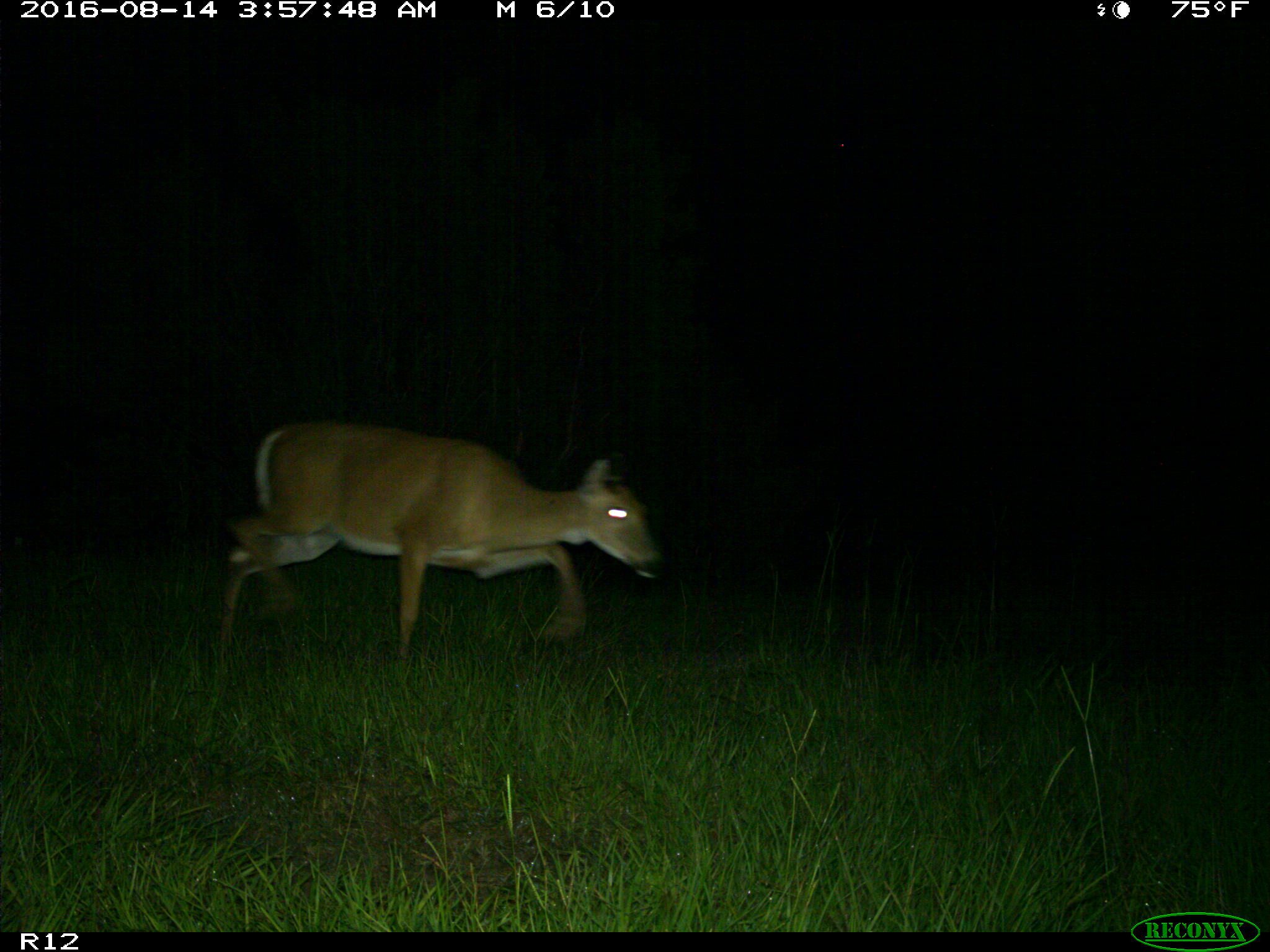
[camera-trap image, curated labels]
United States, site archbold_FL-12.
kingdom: Animalia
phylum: Chordata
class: Mammalia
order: Artiodactyla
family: Cervidae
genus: Odocoileus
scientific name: Odocoileus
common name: deer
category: unidentified deer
Unidentified deer (deer) (Odocoileus).